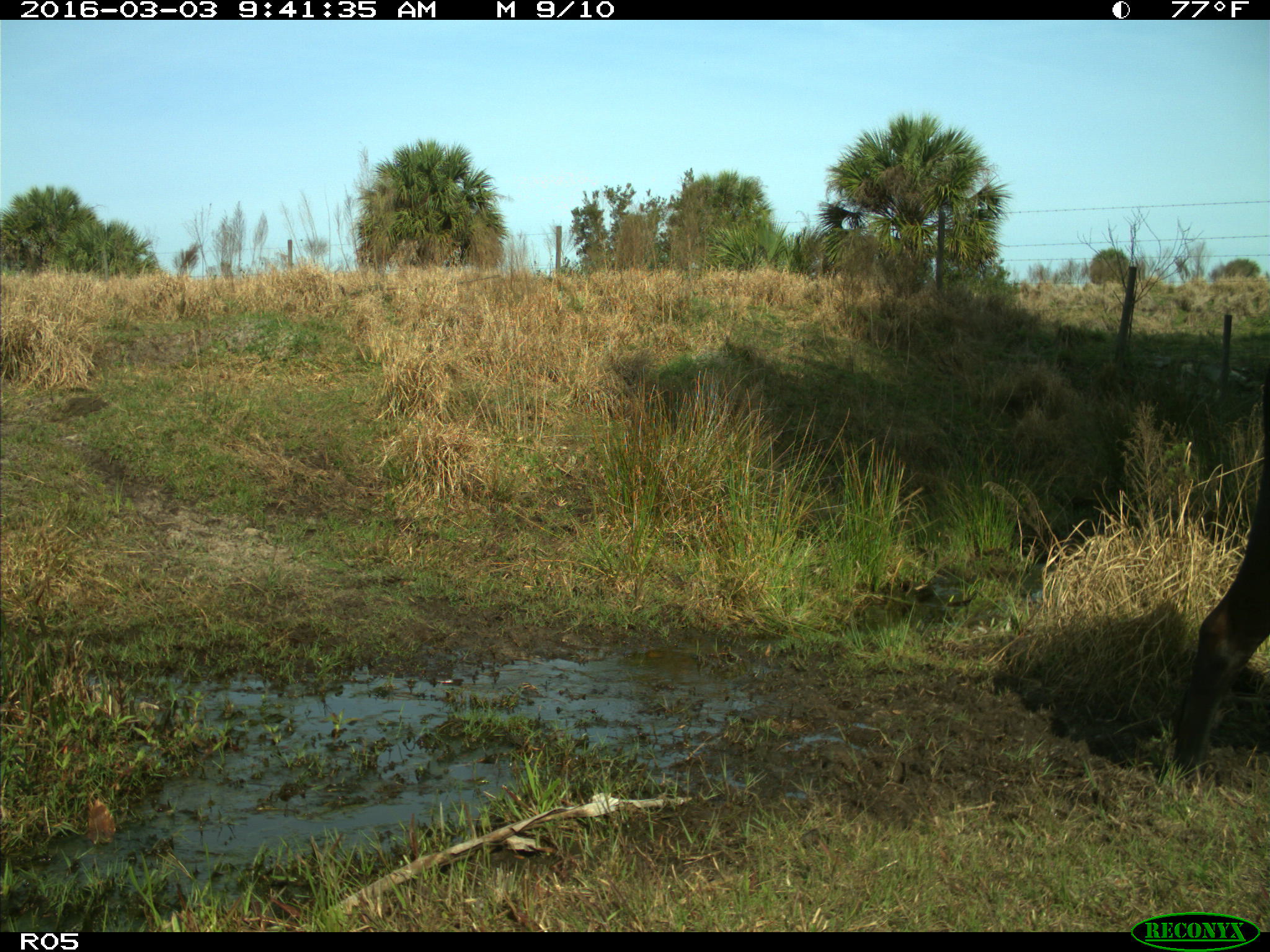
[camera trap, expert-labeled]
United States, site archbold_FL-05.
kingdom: Animalia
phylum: Chordata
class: Mammalia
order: Artiodactyla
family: Bovidae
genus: Bos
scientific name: Bos taurus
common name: domestic cow